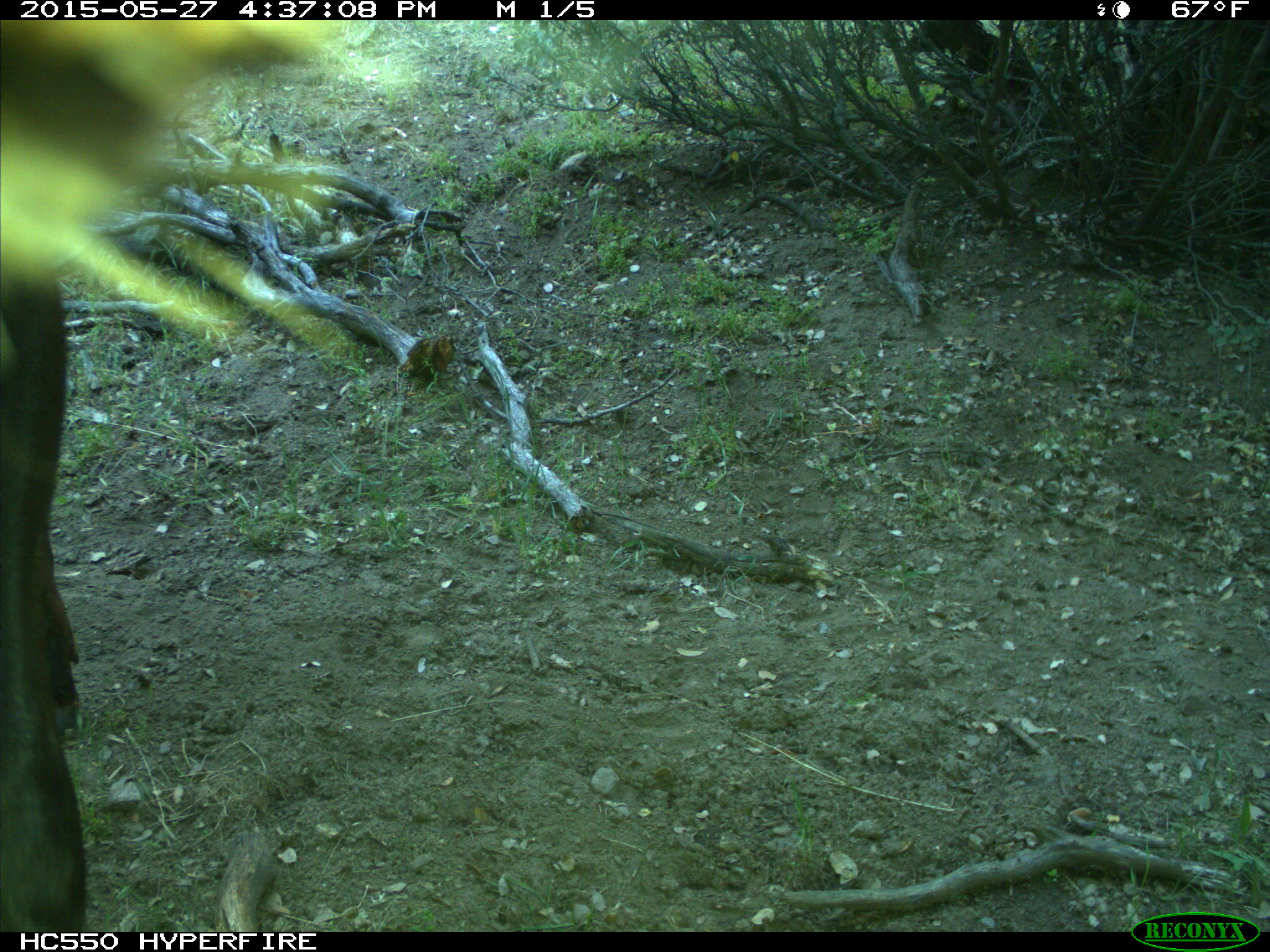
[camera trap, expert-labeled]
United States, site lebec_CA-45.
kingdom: Animalia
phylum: Chordata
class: Mammalia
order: Artiodactyla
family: Cervidae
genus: Cervus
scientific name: Cervus canadensis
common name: elk